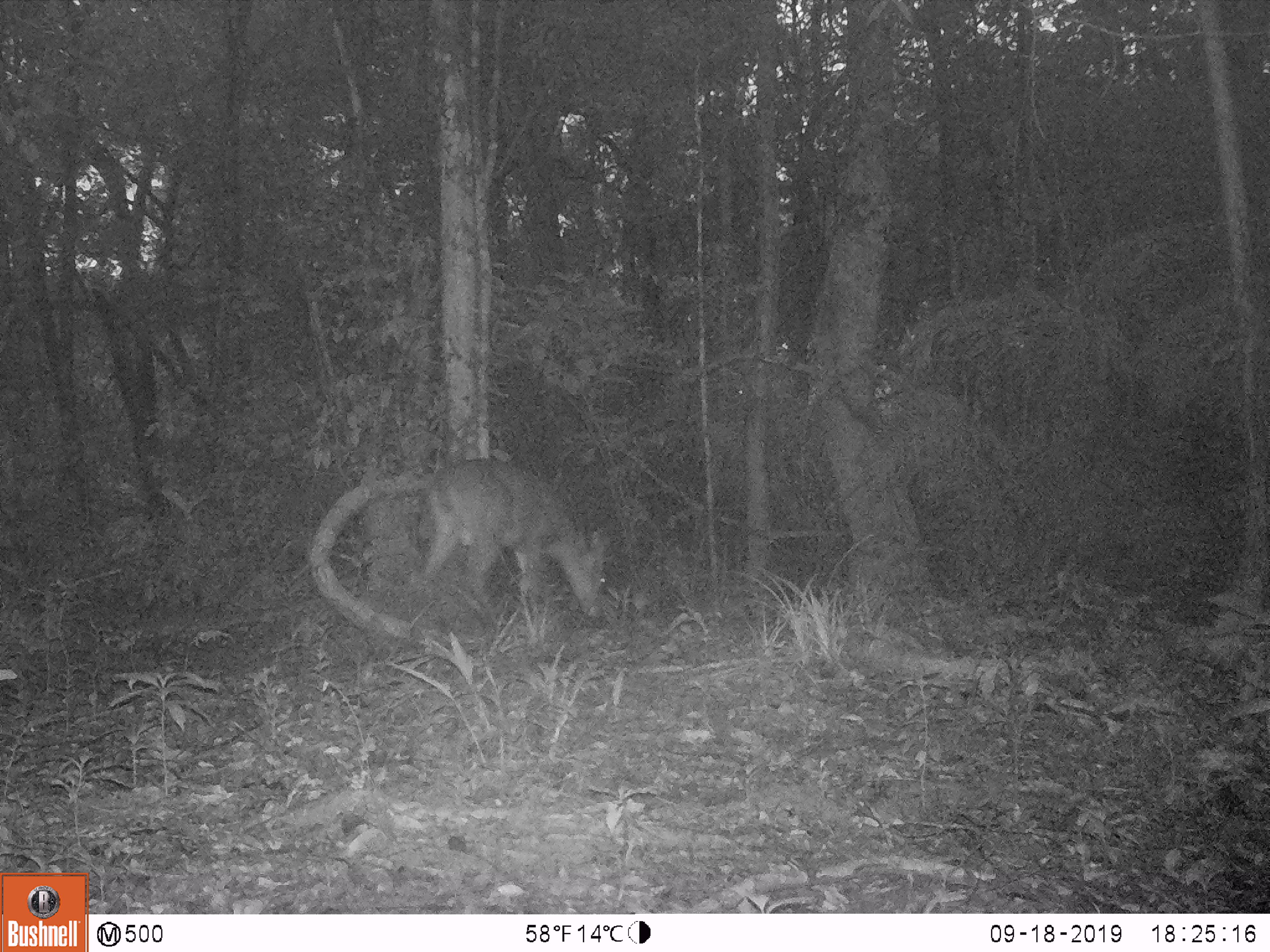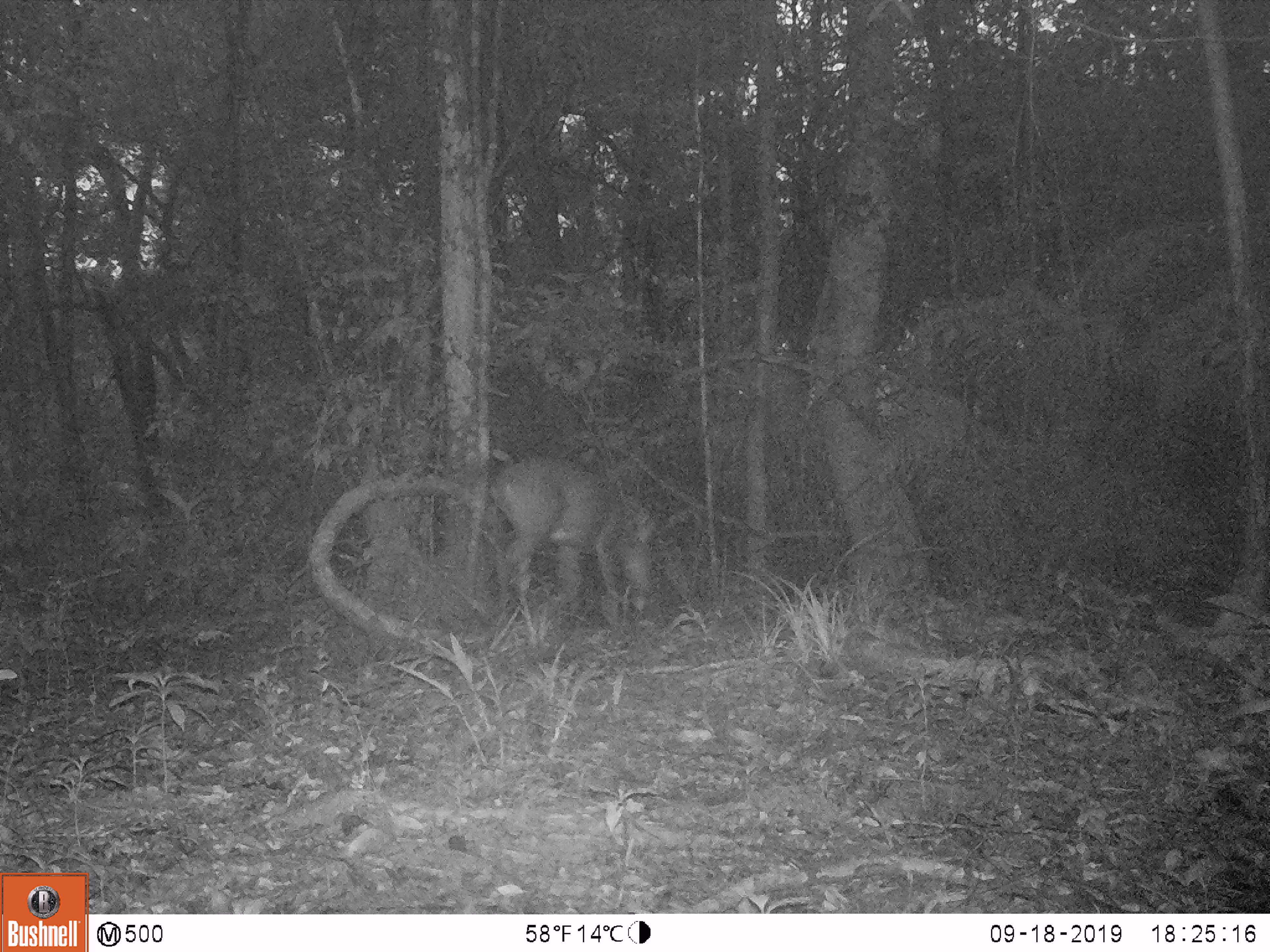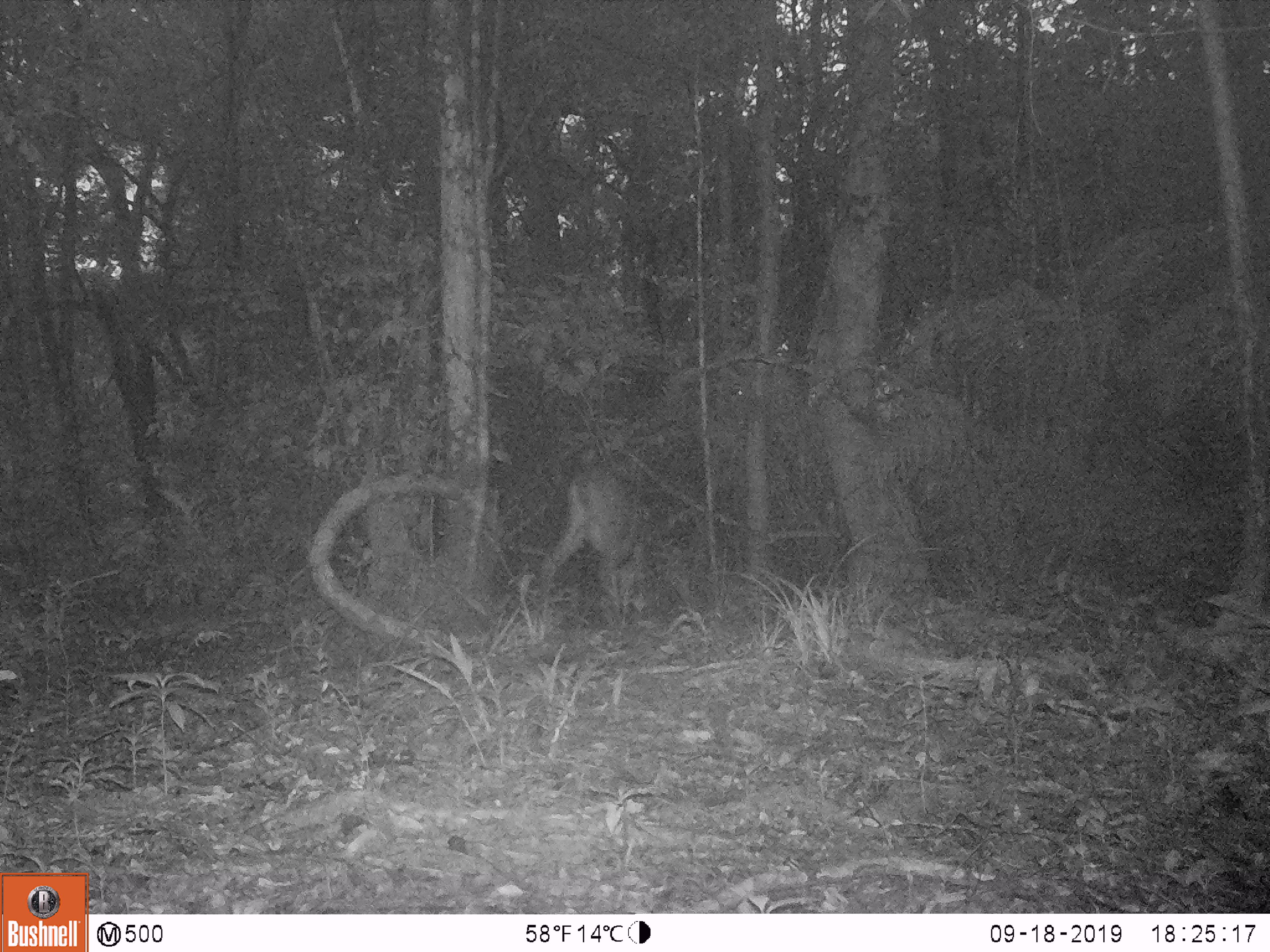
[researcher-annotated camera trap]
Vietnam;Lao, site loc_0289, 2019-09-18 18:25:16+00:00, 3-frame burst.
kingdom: Animalia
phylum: Chordata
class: Mammalia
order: Artiodactyla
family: Cervidae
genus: Muntiacus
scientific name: Muntiacus vuquangensis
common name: large-antlered muntjac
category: large antlered muntjac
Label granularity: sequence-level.